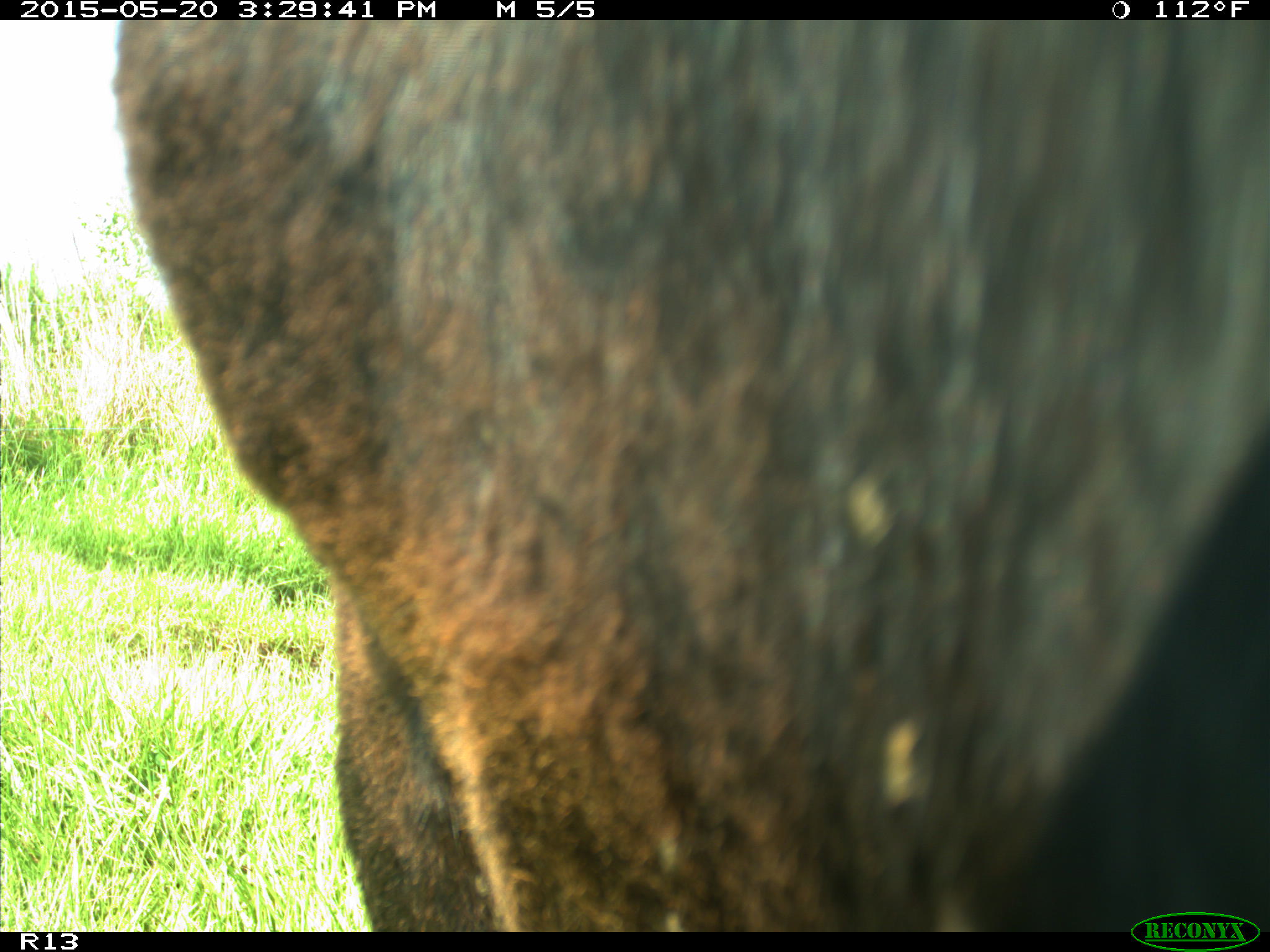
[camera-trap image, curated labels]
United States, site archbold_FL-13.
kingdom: Animalia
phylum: Chordata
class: Mammalia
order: Artiodactyla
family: Bovidae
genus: Bos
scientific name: Bos taurus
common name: domestic cow